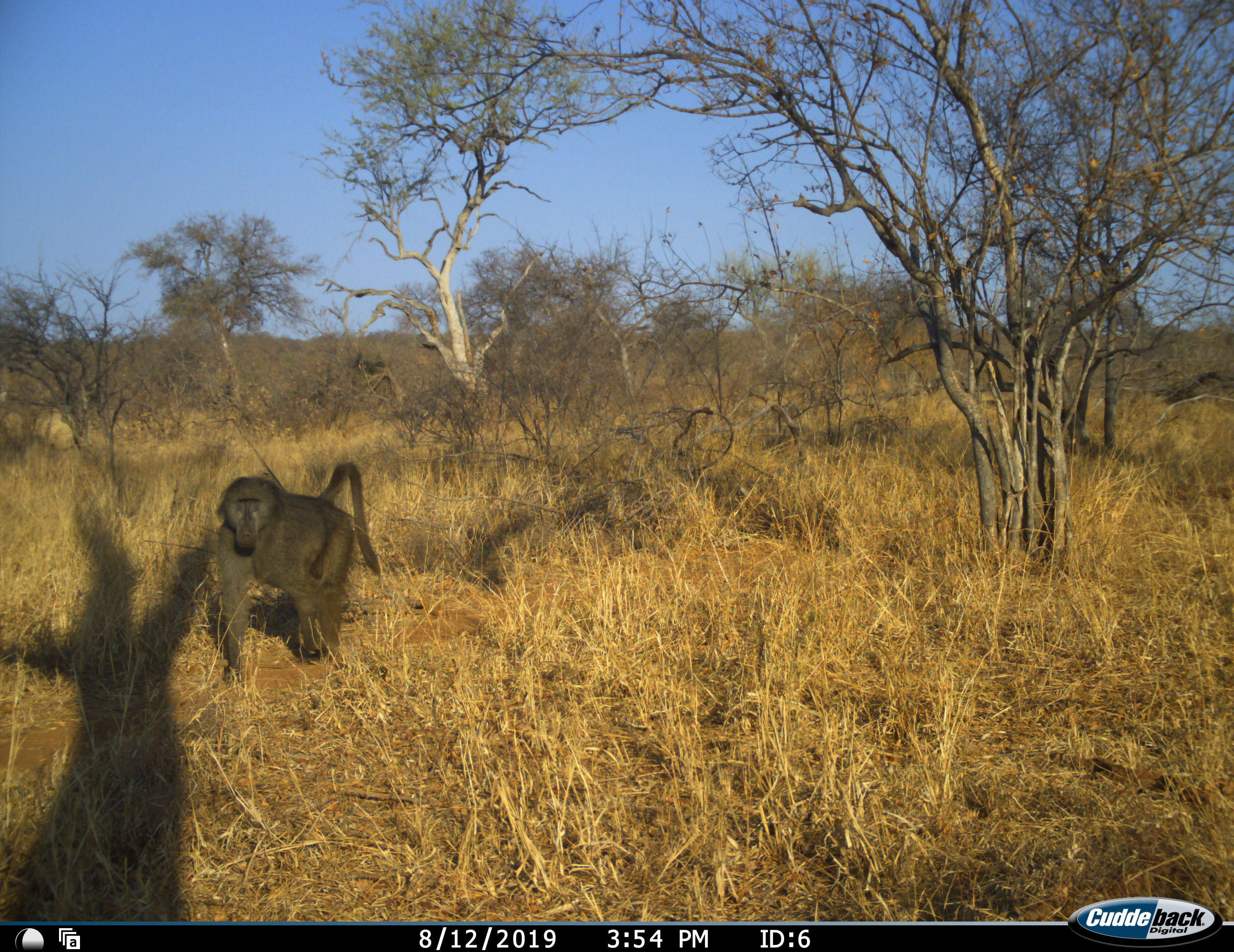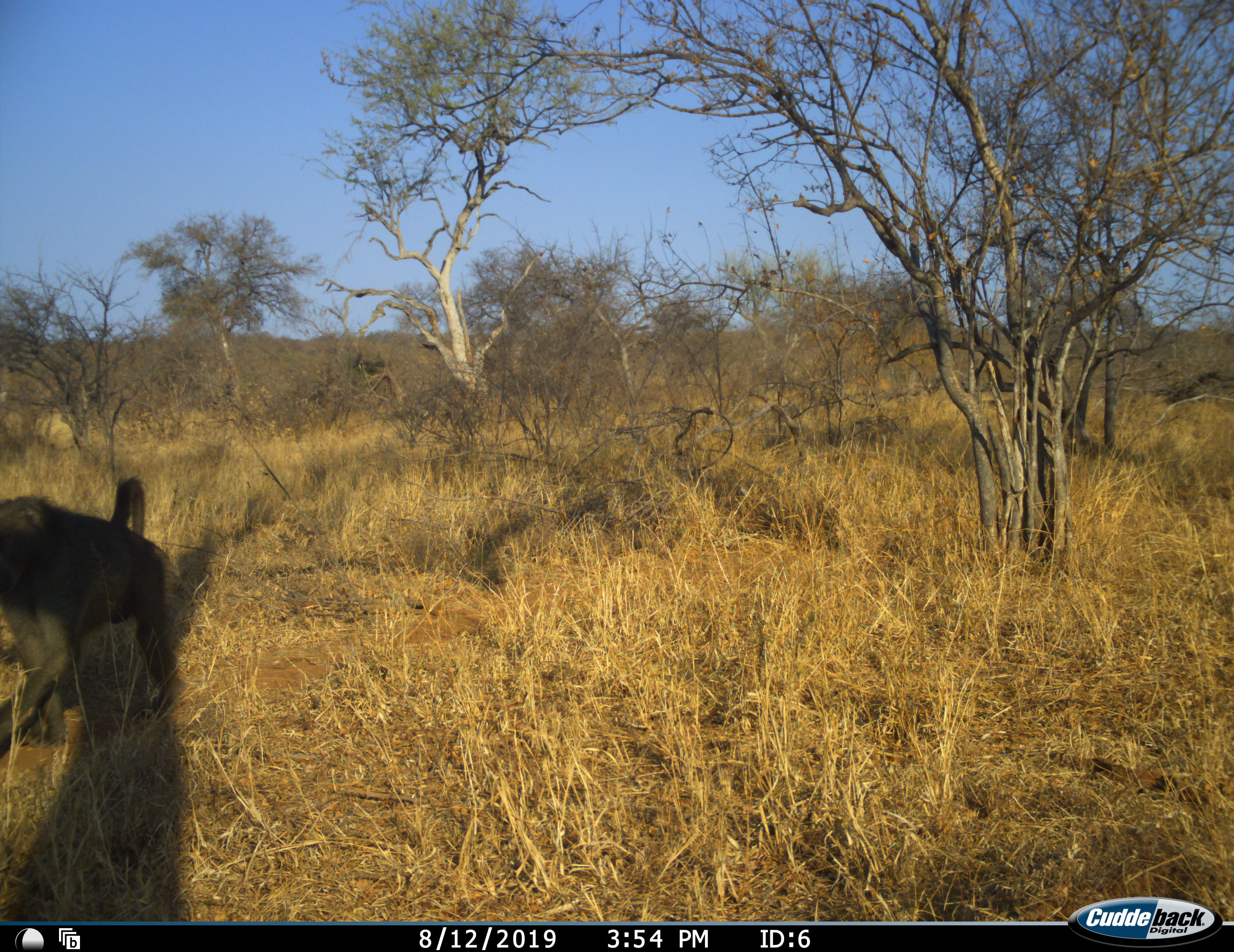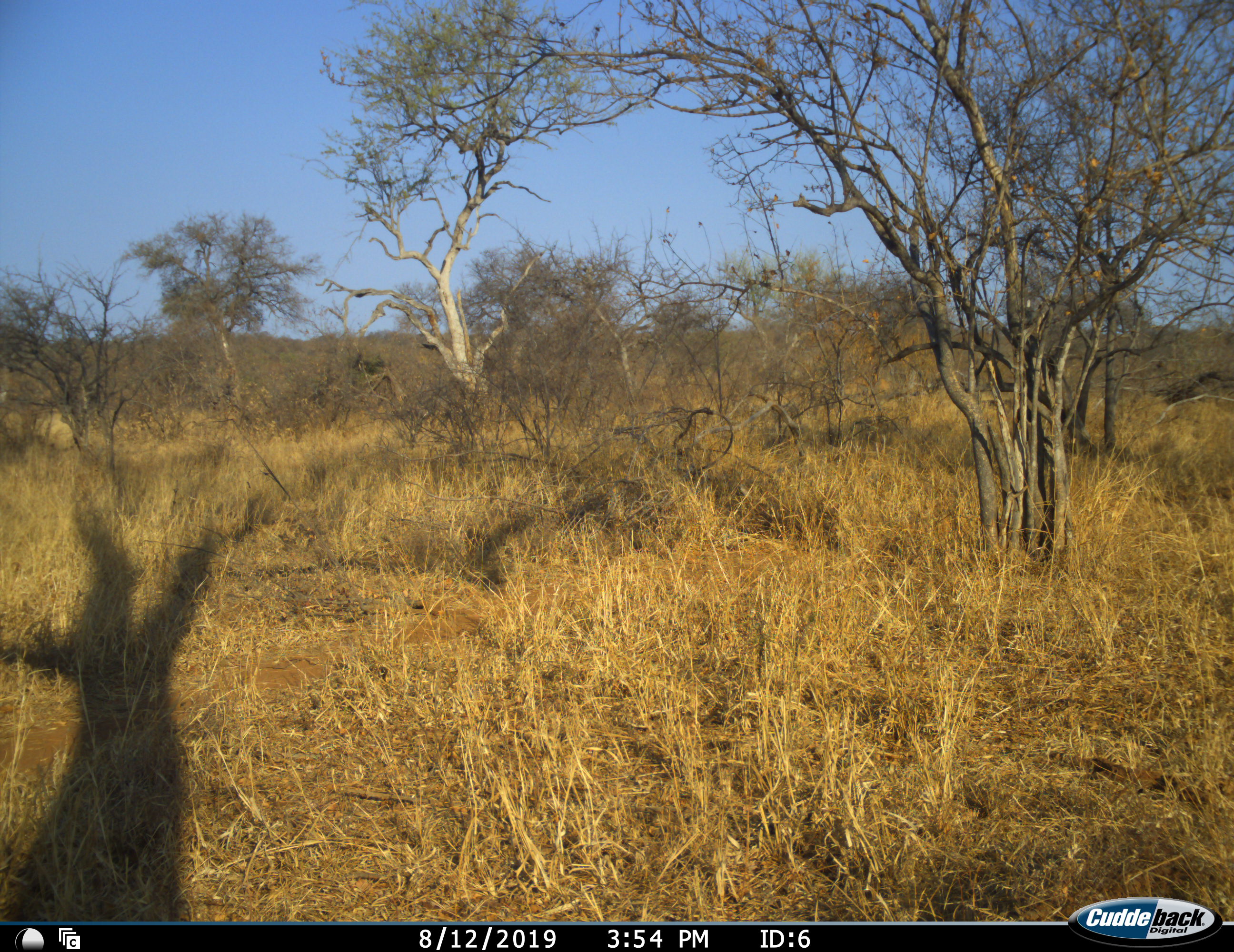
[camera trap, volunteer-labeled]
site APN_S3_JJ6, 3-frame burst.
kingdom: Animalia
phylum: Chordata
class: Mammalia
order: Primates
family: Cercopithecidae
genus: Papio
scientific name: Papio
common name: baboon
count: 1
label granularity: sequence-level